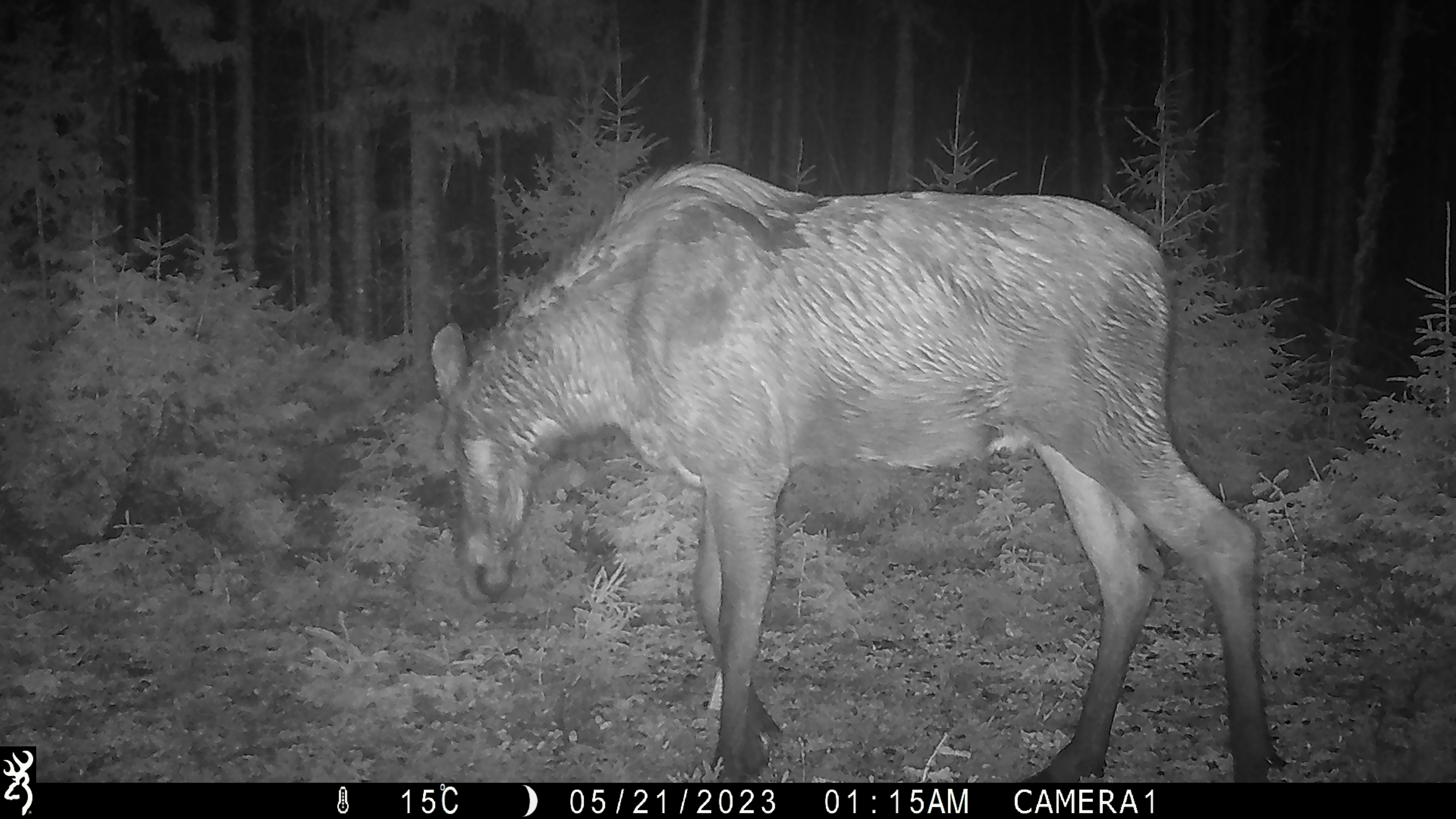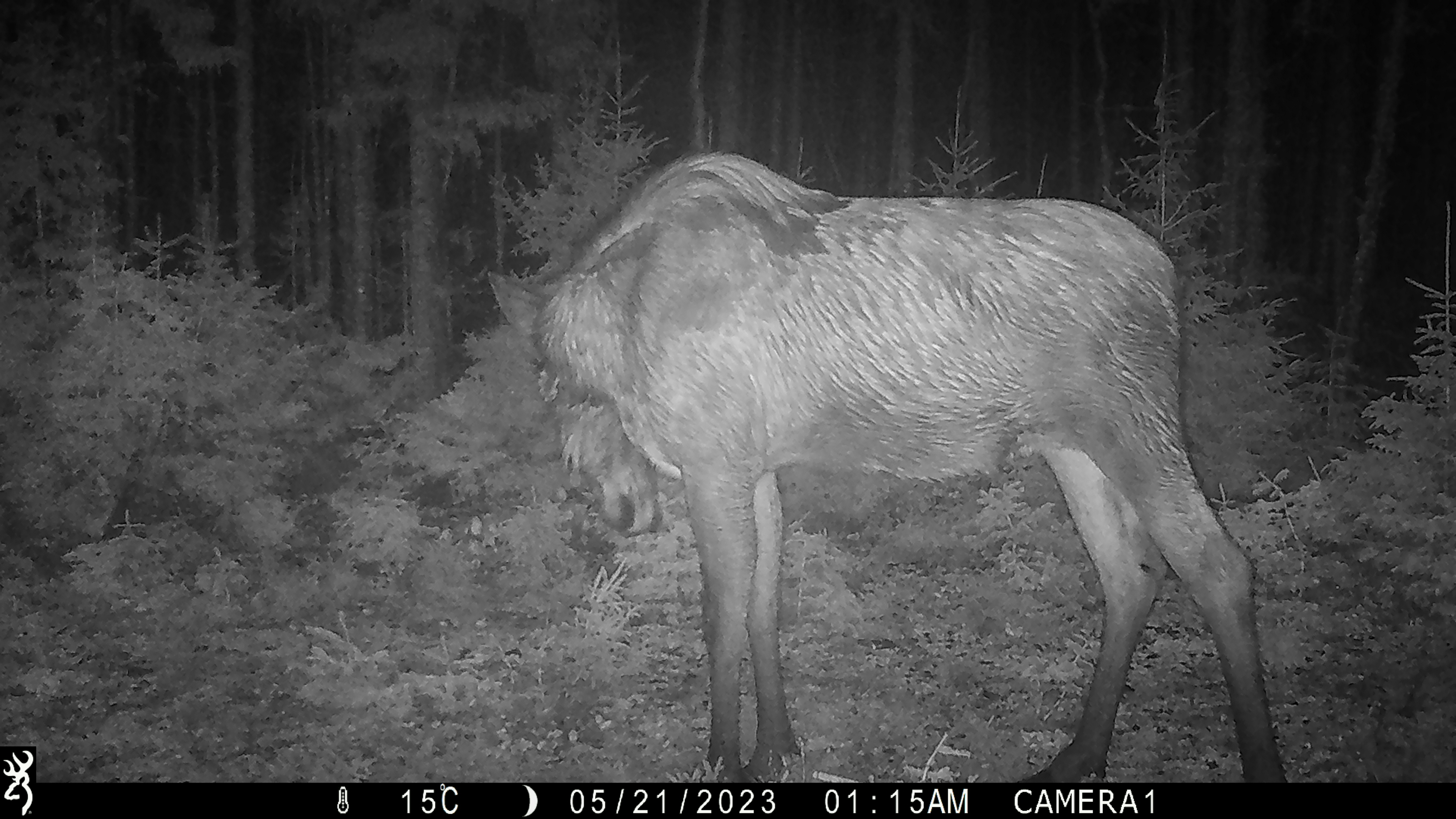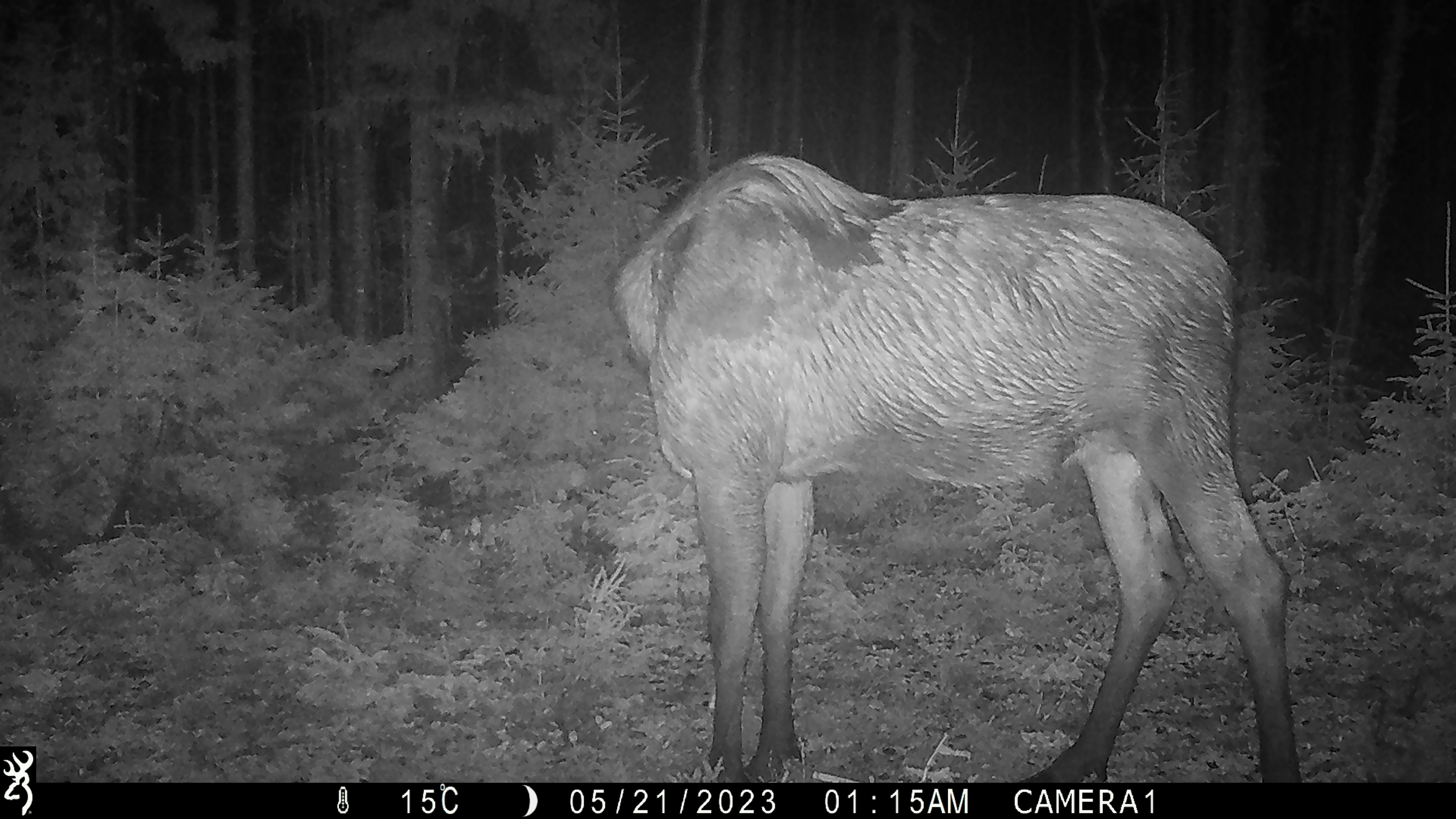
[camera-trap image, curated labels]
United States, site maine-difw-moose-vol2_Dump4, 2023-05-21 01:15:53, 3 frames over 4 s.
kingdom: Animalia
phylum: Chordata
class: Mammalia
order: Artiodactyla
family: Cervidae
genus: Alces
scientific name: Alces alces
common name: moose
Moose (Alces alces).